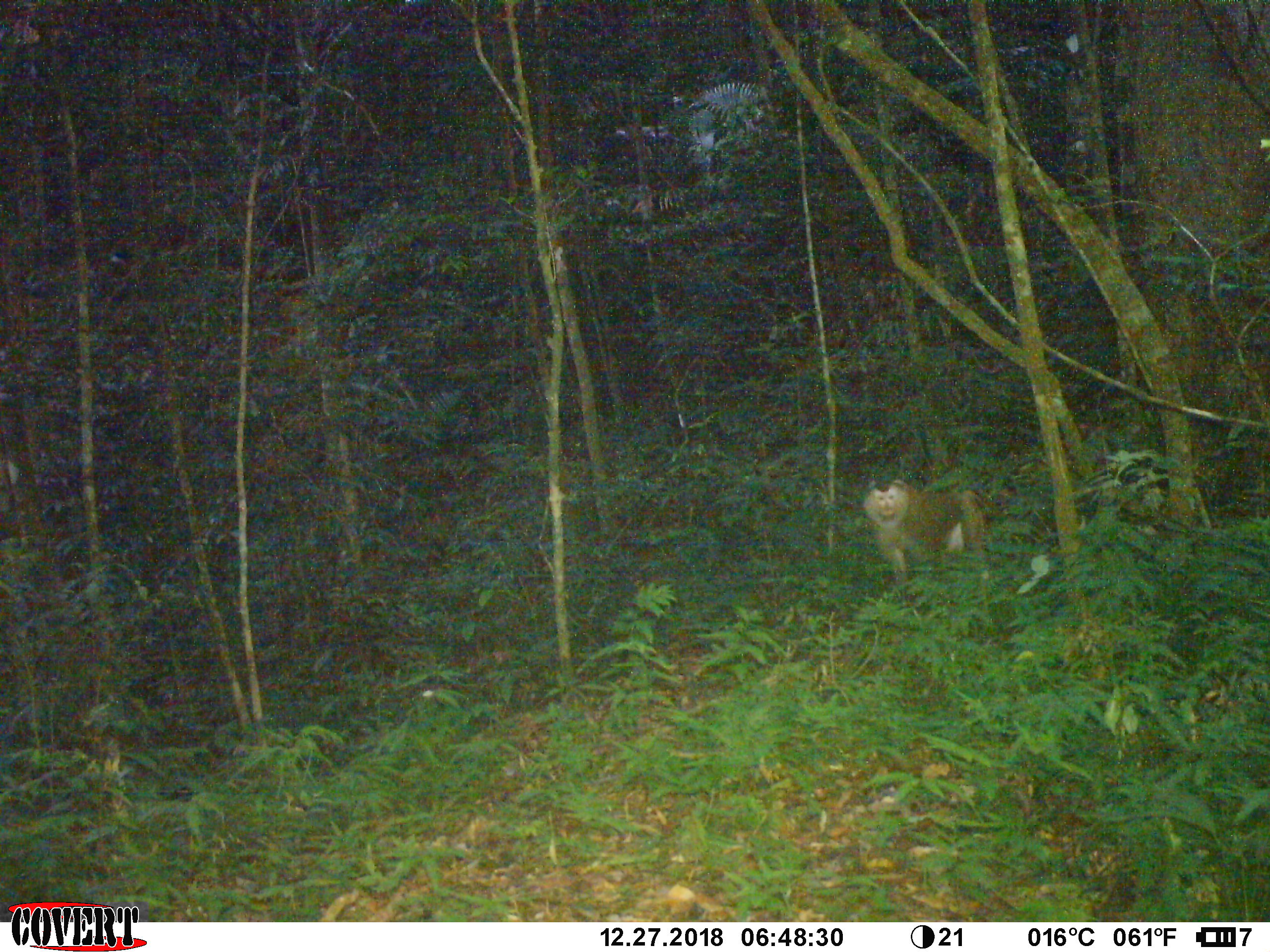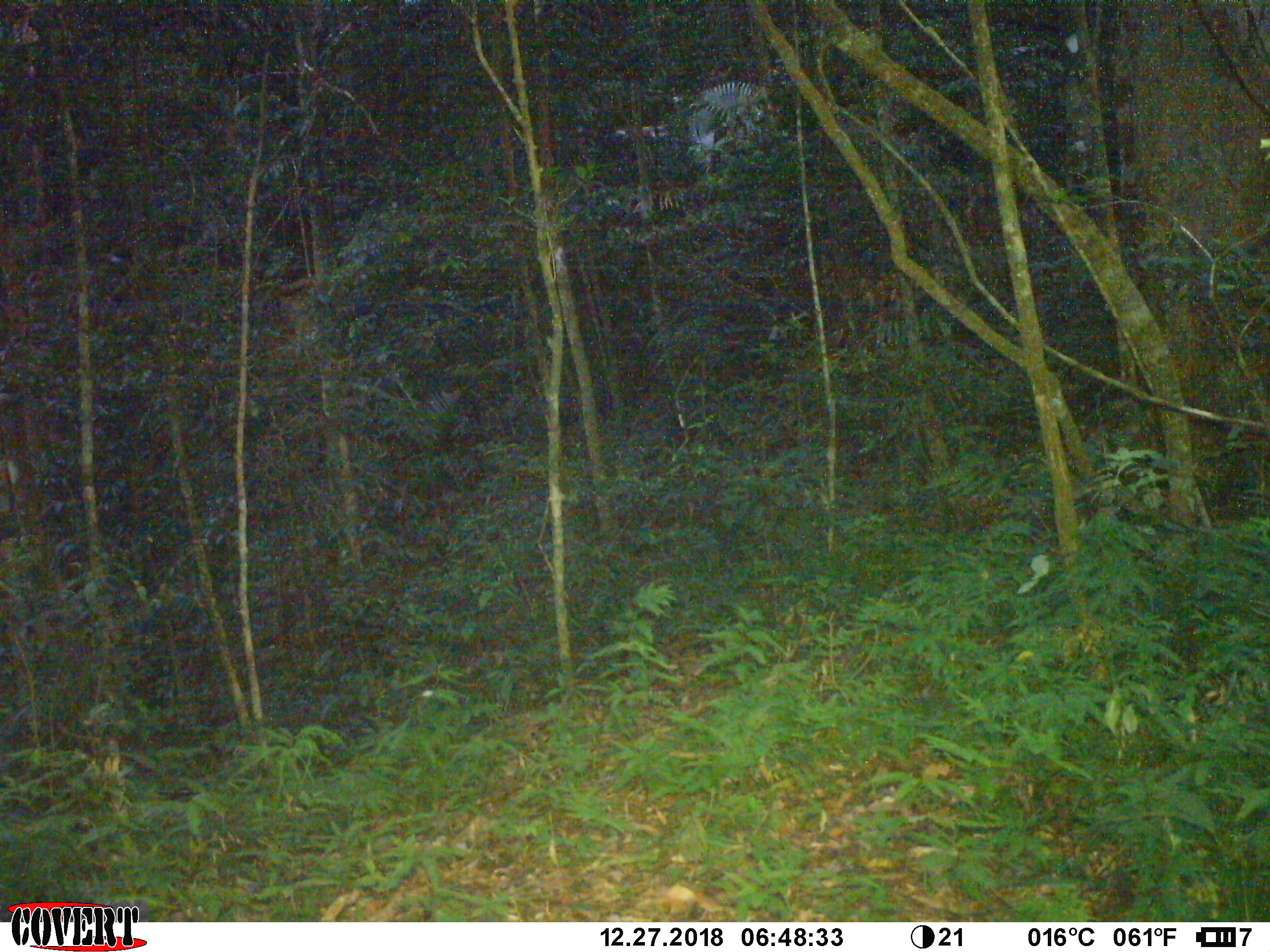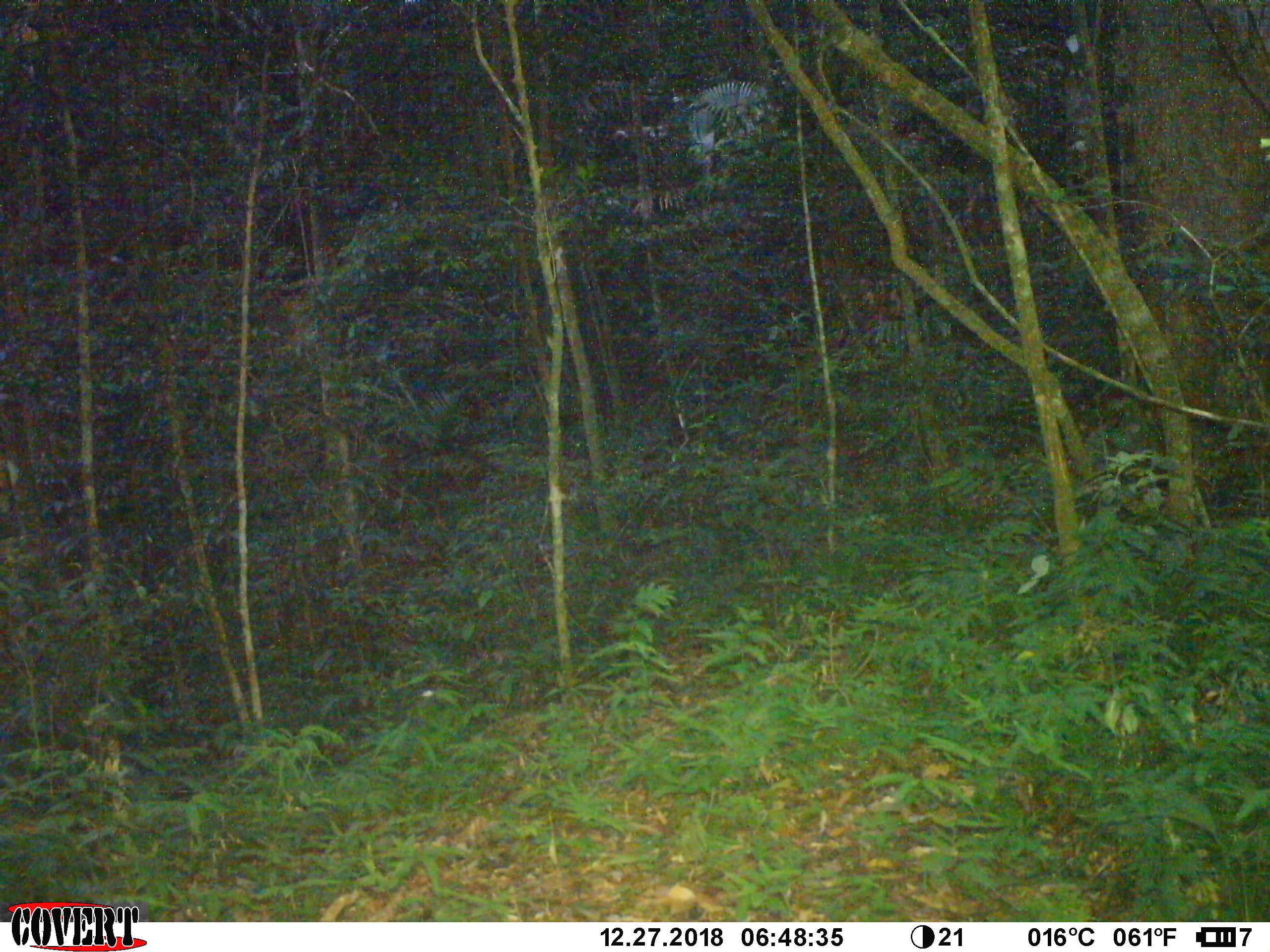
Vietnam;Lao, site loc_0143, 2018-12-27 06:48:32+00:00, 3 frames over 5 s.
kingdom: Animalia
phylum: Chordata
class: Mammalia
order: Primates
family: Cercopithecidae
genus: Macaca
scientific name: Macaca nemestrina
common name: pig-tailed macaque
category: pig tailed macaque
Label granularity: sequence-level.